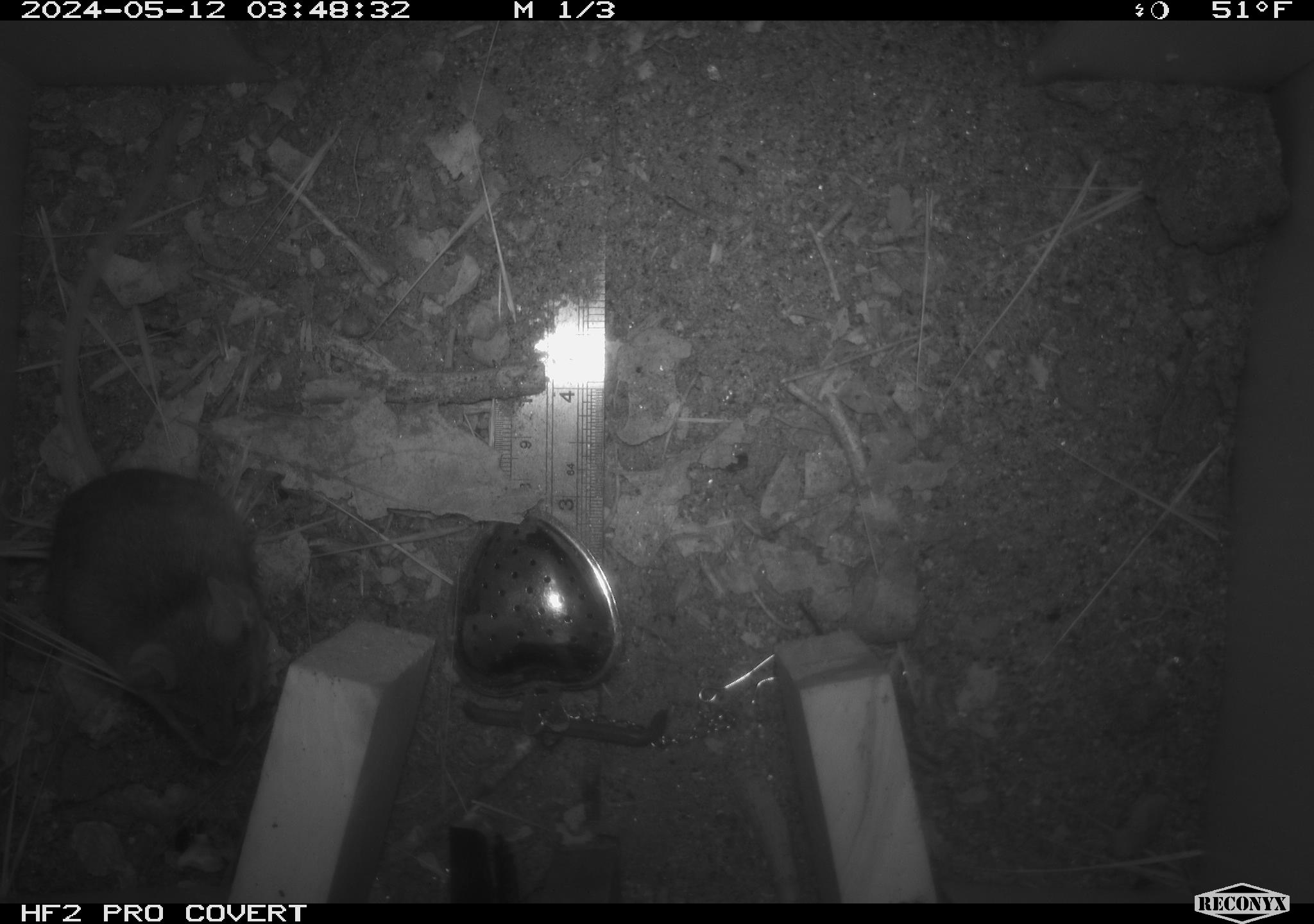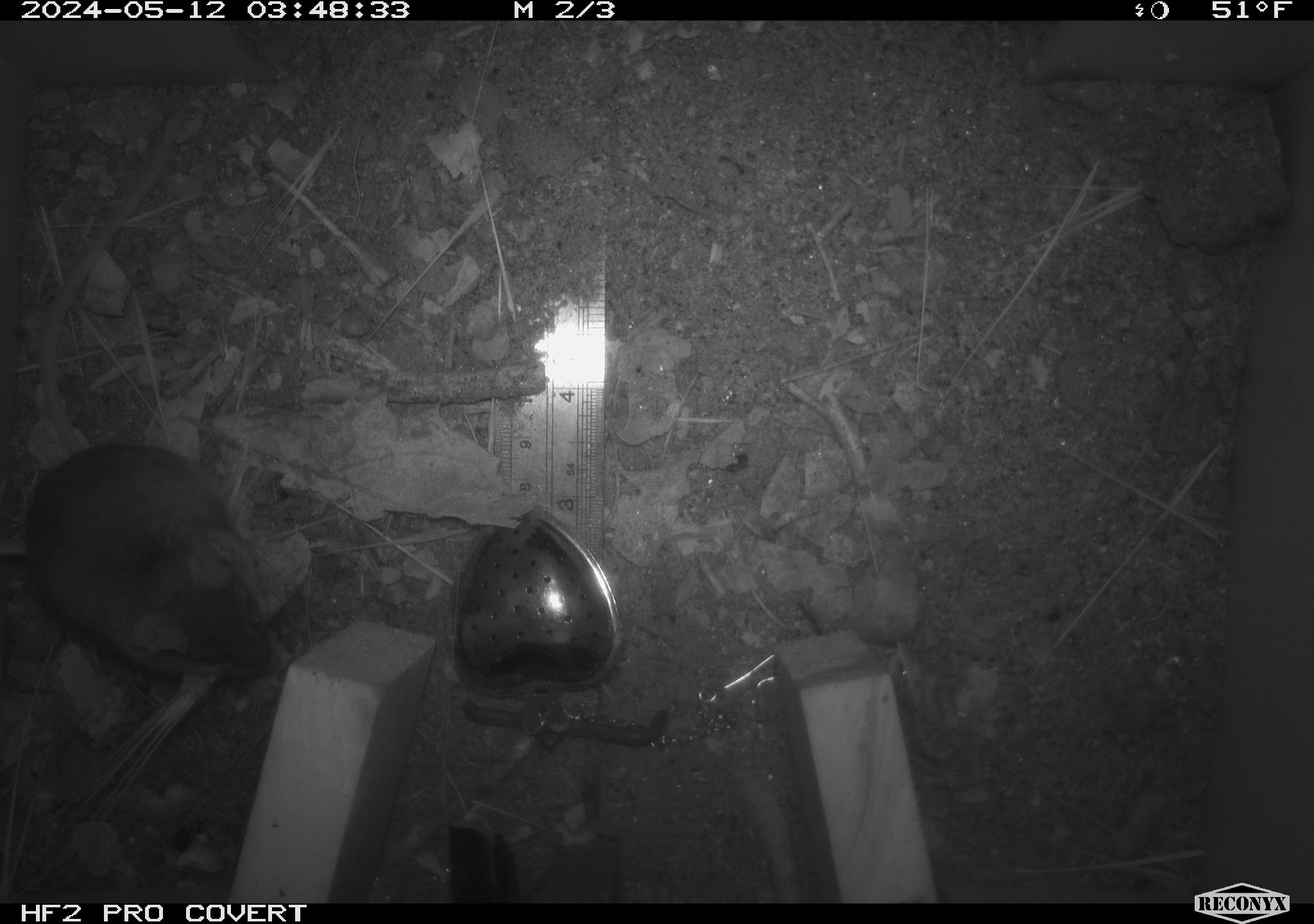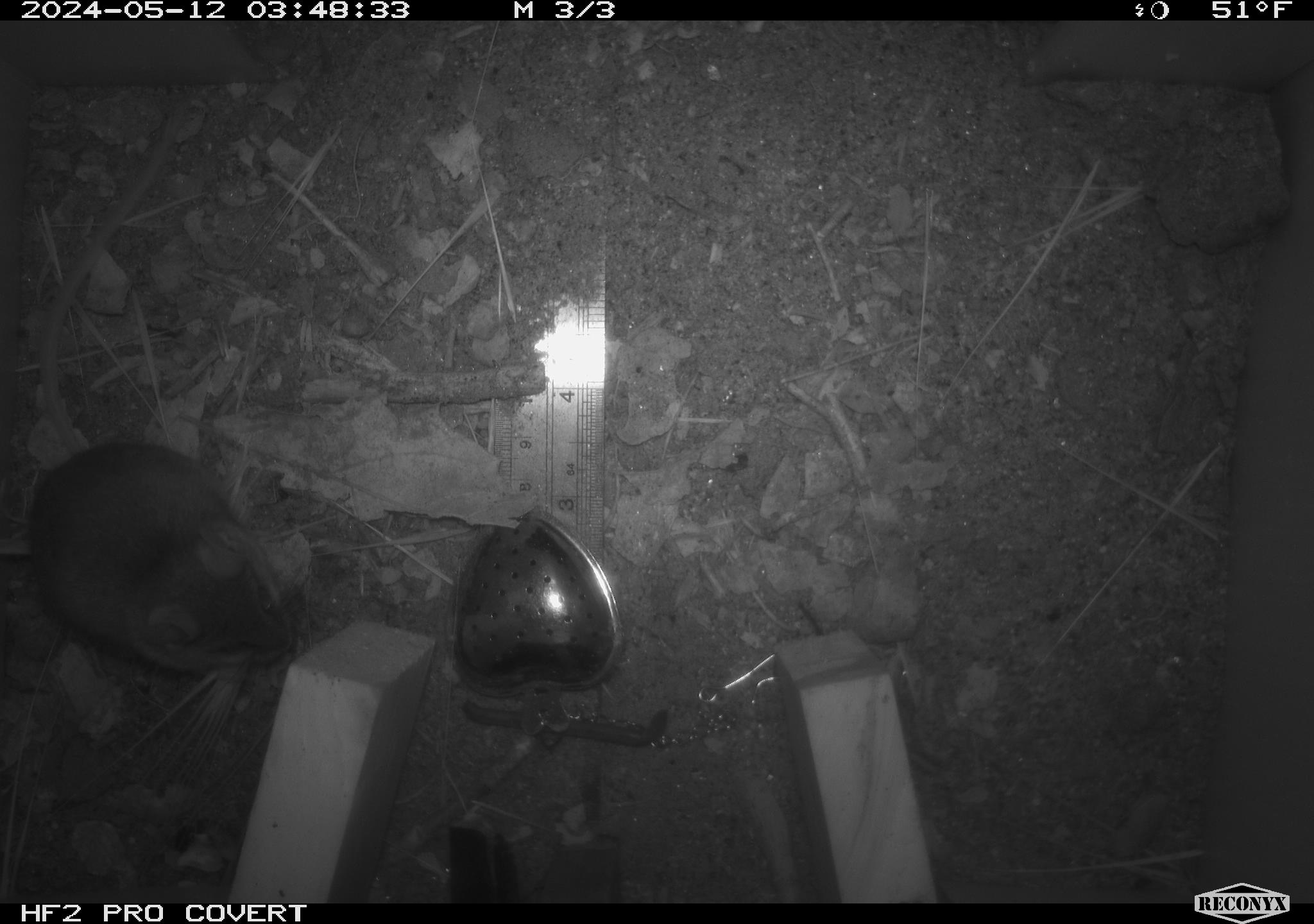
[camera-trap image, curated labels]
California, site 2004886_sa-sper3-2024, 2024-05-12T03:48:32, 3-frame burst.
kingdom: Animalia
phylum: Chordata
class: Mammalia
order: Rodentia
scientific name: Rodentia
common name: mouse species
Mouse species (Rodentia).